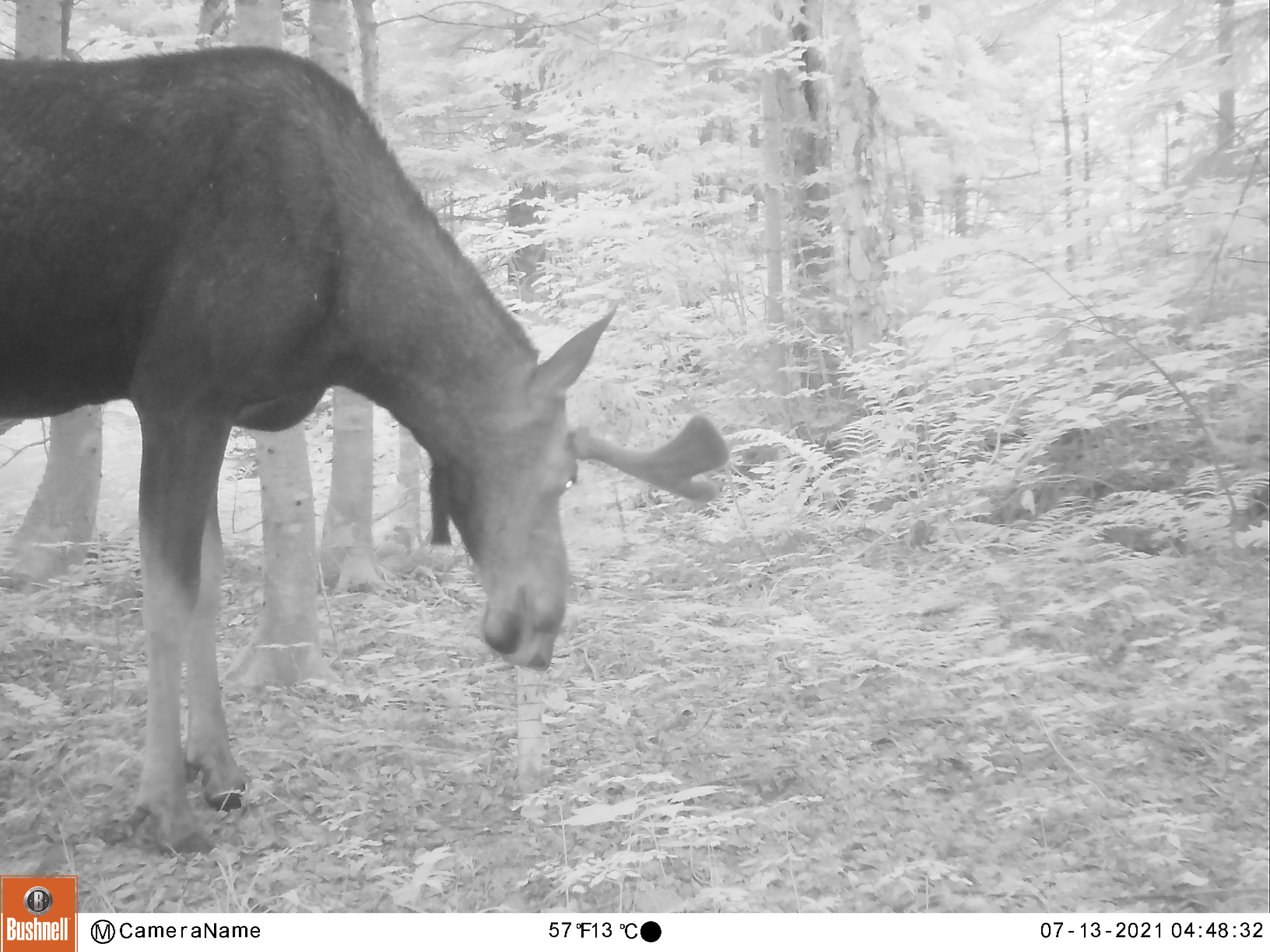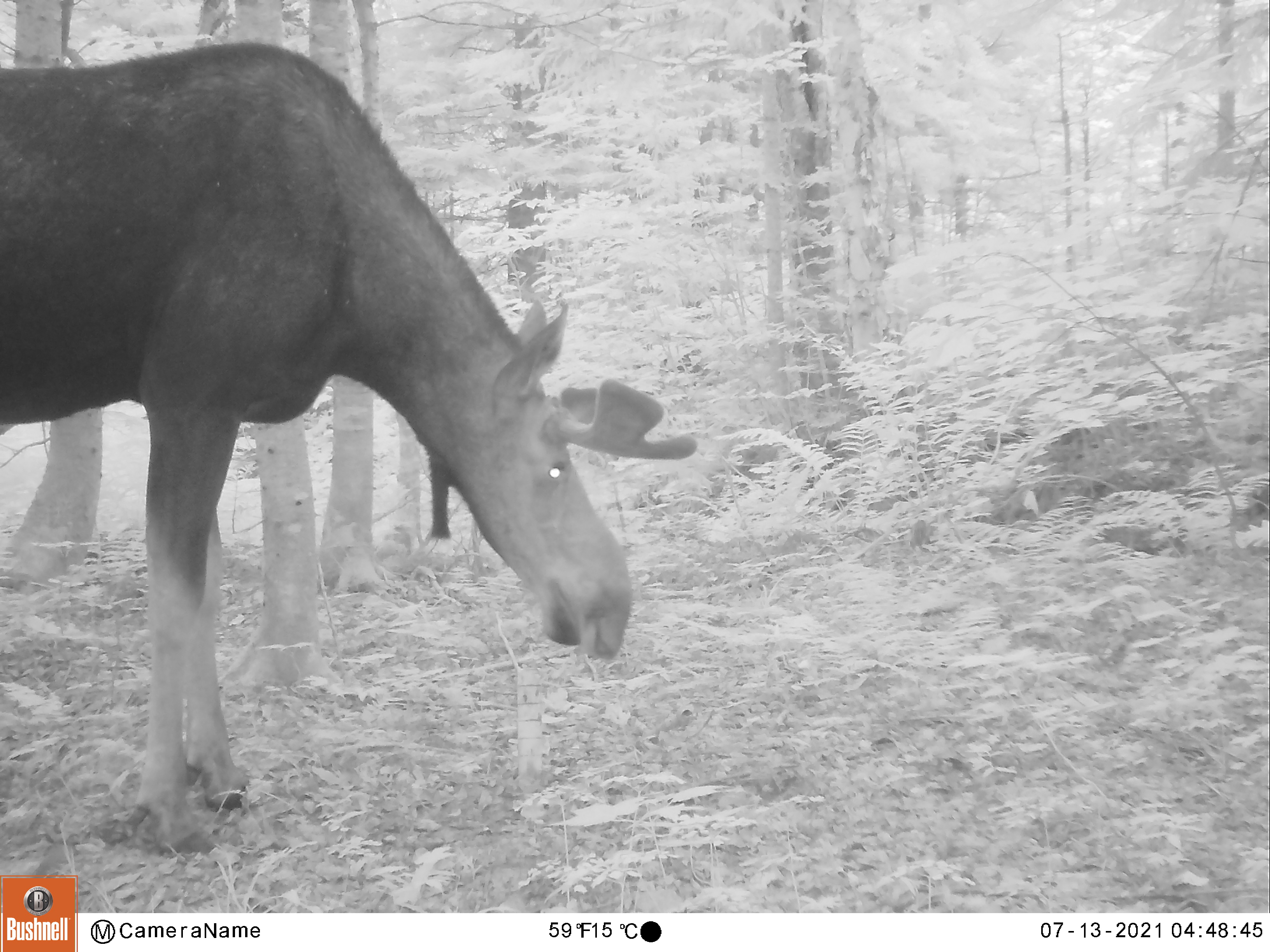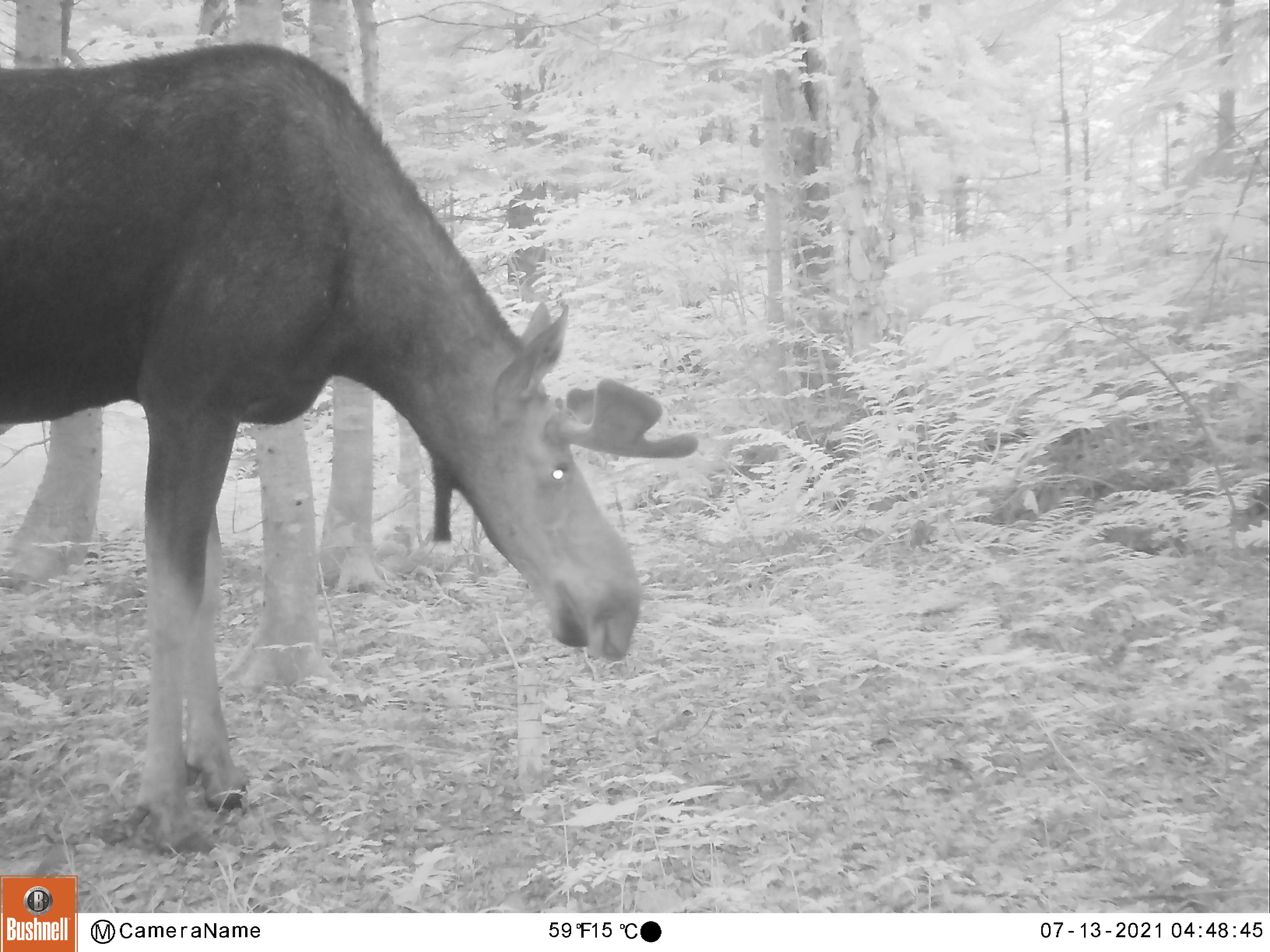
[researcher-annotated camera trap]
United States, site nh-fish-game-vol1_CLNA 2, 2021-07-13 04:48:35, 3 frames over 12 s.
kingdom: Animalia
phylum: Chordata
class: Mammalia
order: Artiodactyla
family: Cervidae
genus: Alces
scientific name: Alces alces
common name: moose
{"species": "moose (Alces alces)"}